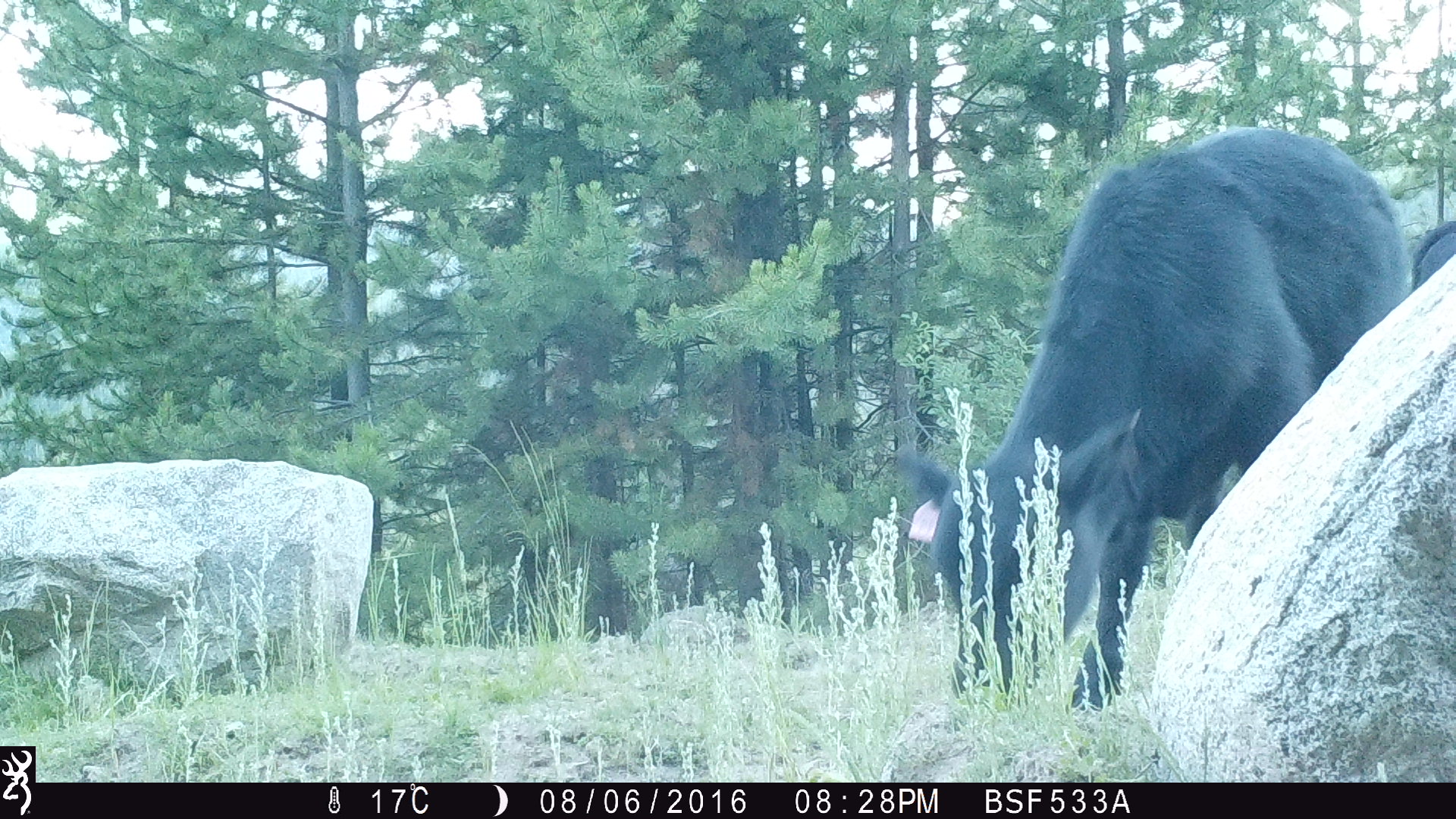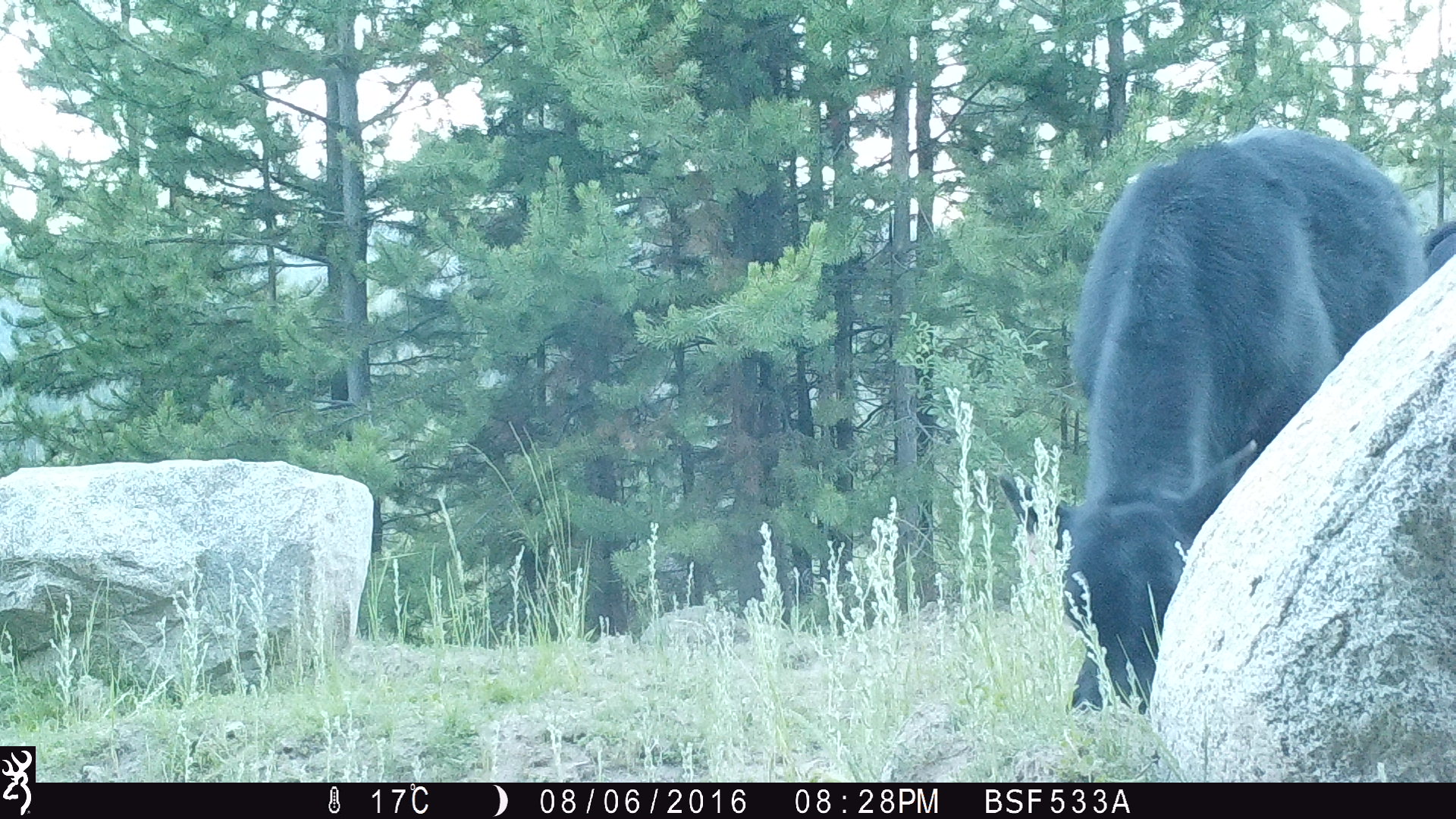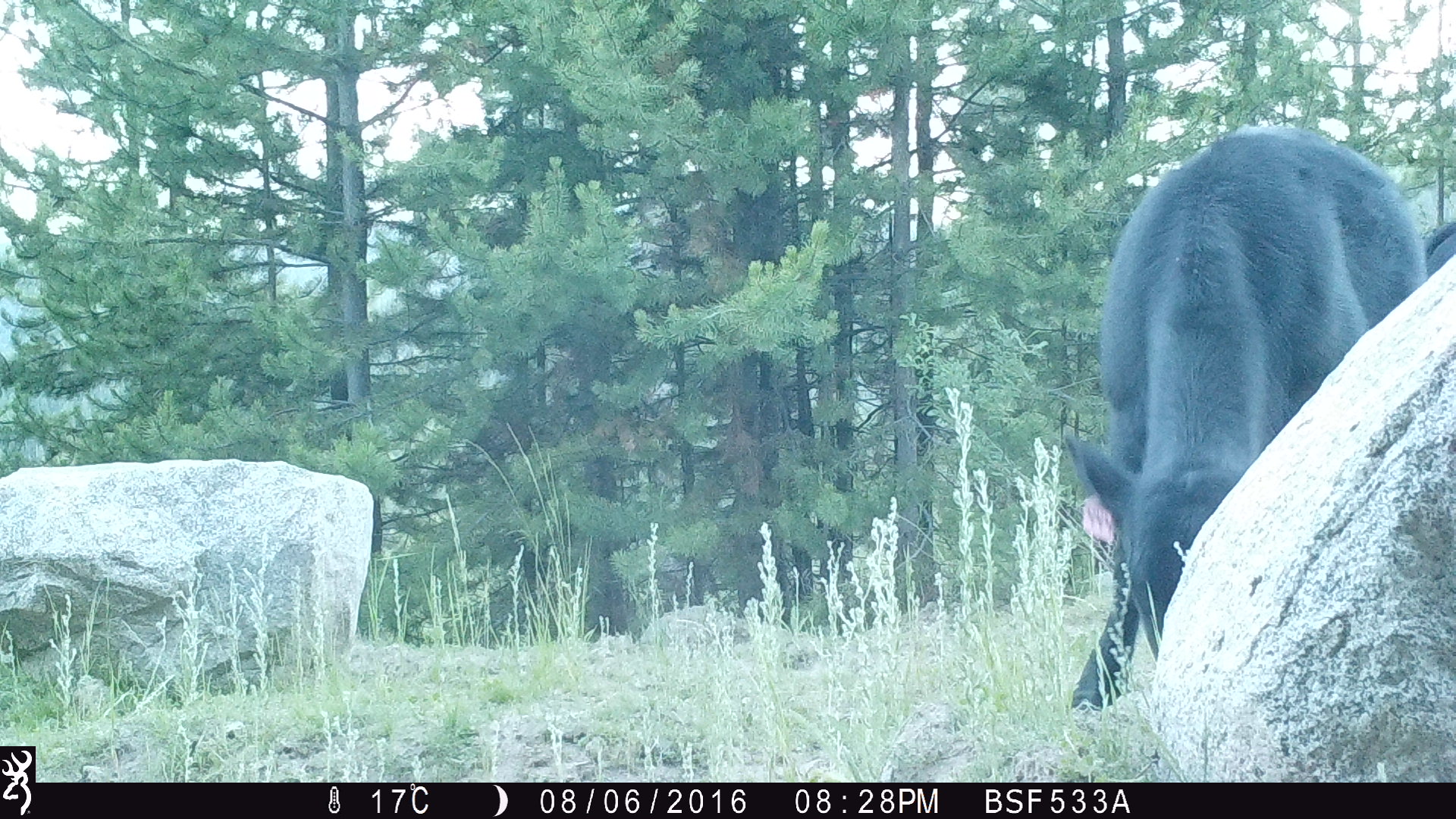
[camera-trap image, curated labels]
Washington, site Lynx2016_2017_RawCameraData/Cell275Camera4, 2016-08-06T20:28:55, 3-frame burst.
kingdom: Animalia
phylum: Chordata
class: Mammalia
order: Artiodactyla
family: Bovidae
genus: Bos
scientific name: Bos taurus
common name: domestic cattle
Domestic cattle (Bos taurus). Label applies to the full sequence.